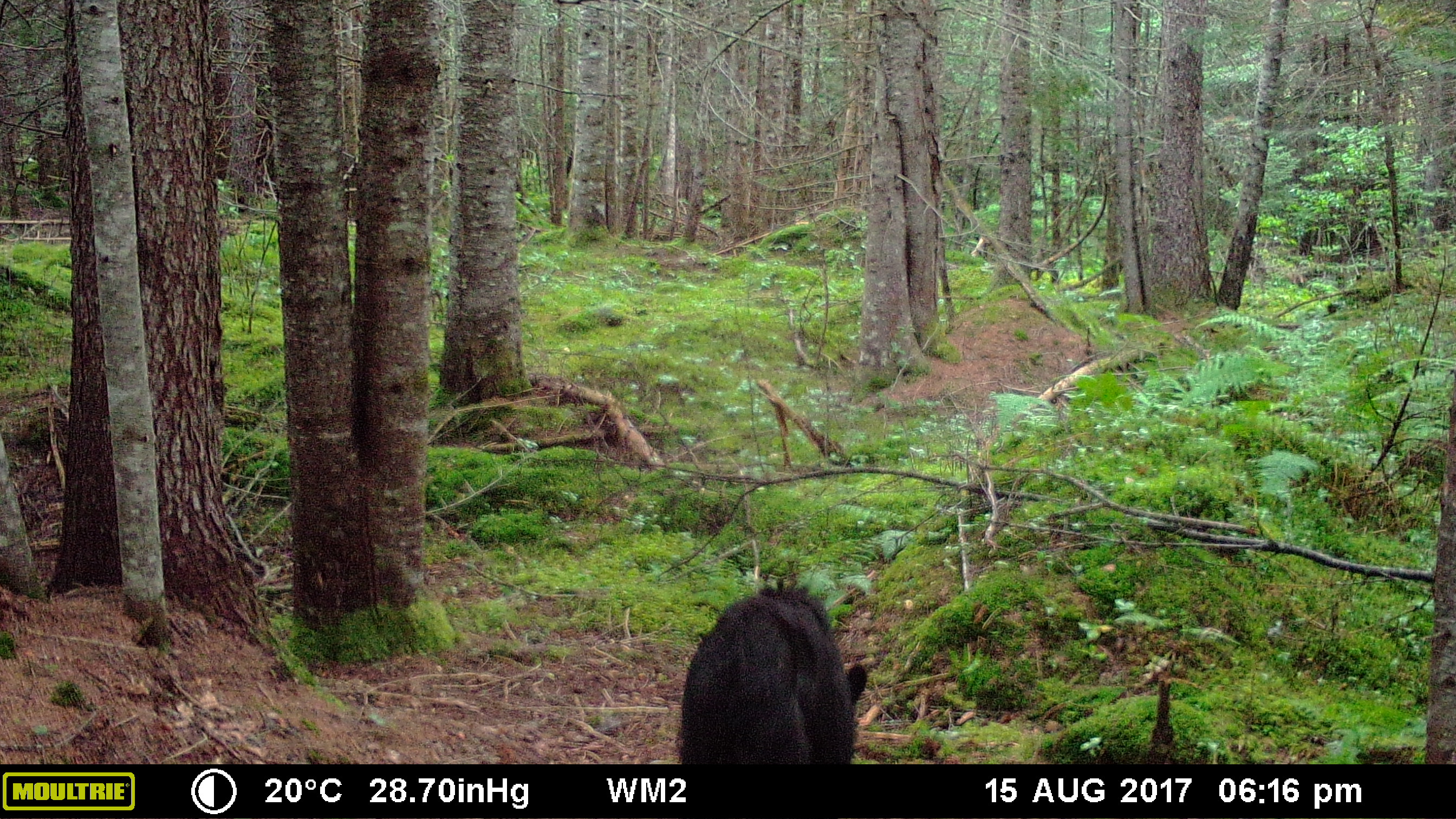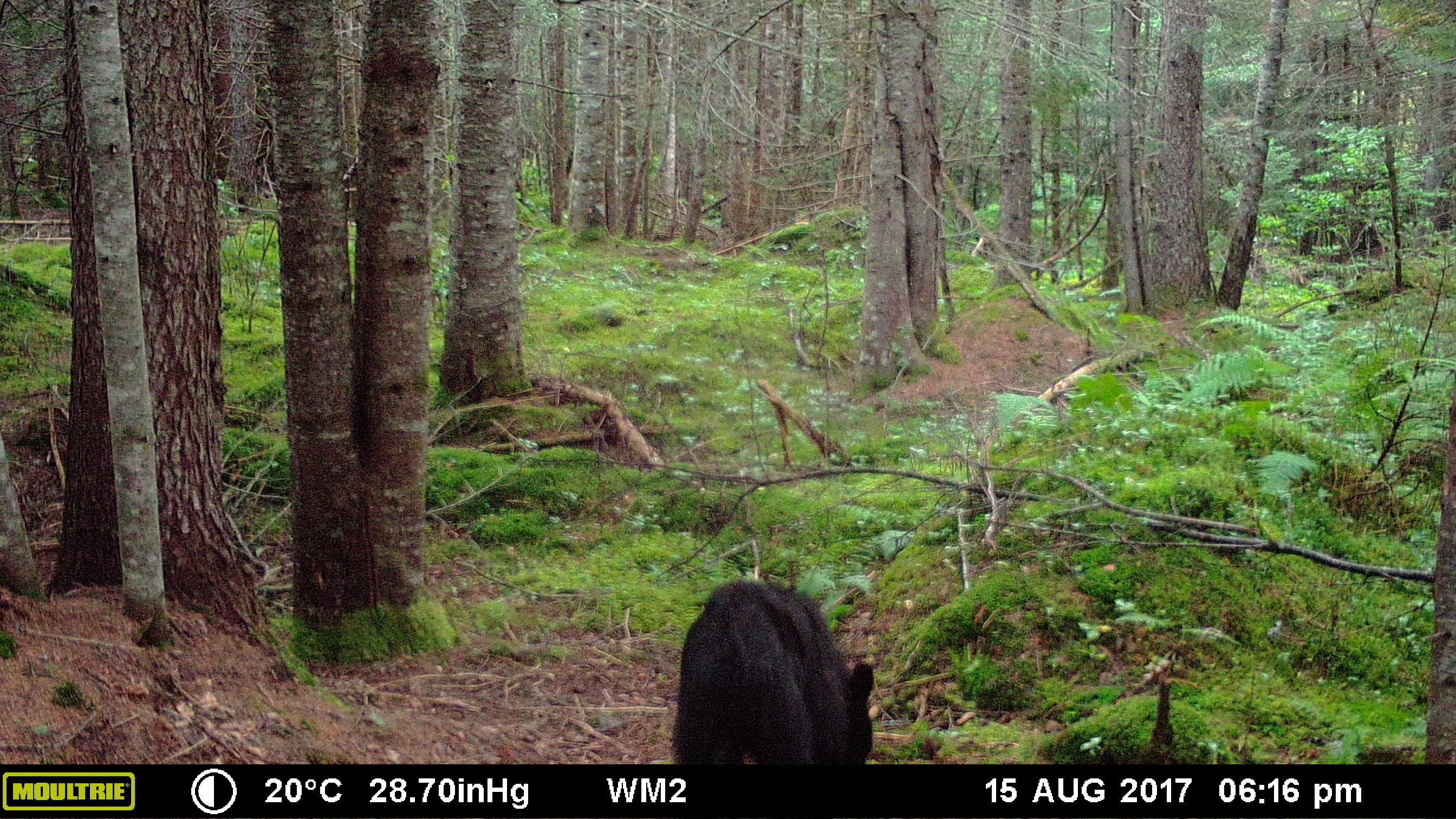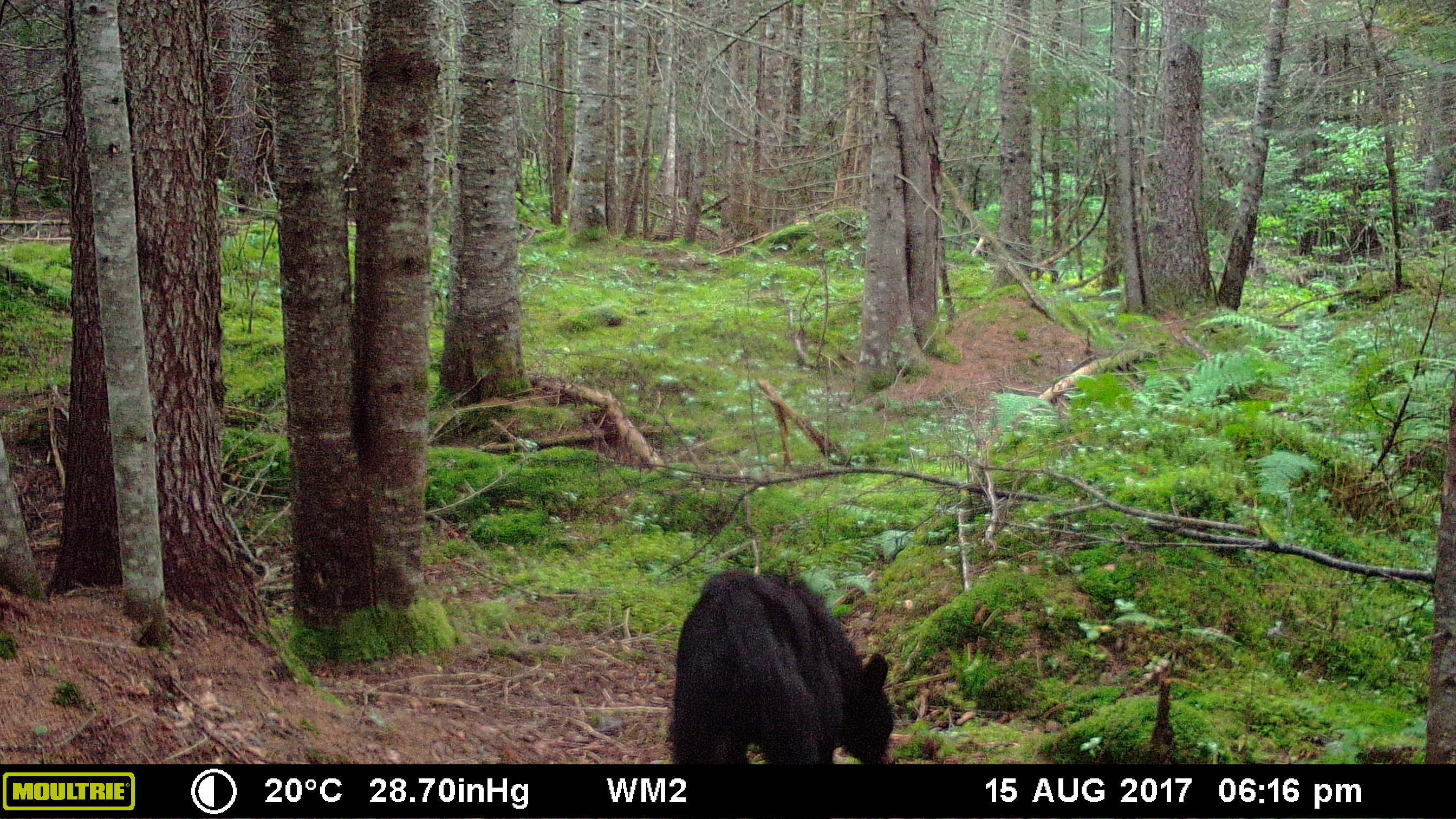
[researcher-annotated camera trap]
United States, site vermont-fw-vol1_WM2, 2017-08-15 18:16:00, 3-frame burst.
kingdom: Animalia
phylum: Chordata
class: Mammalia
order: Carnivora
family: Ursidae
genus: Ursus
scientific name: Ursus americanus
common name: black bear